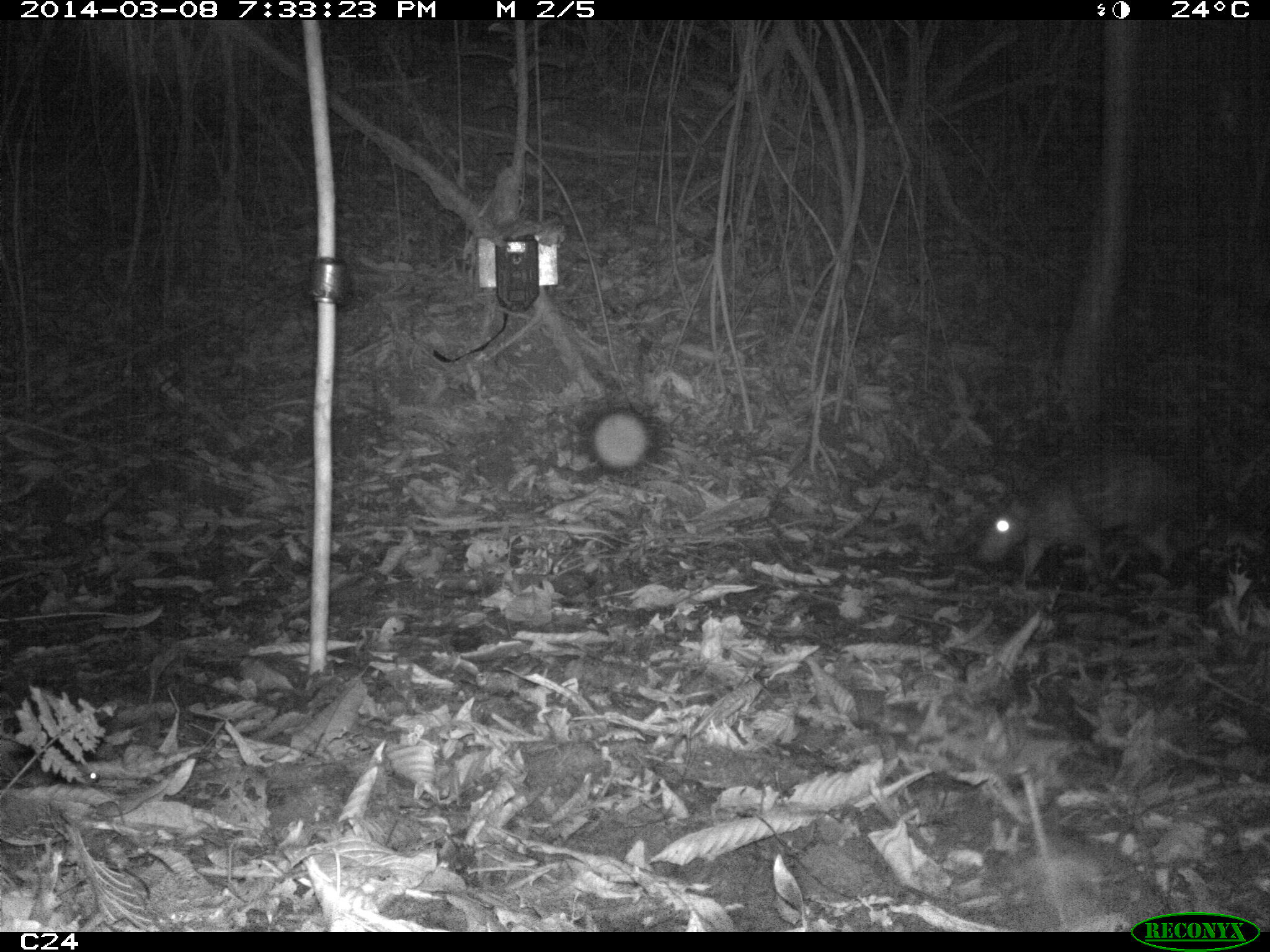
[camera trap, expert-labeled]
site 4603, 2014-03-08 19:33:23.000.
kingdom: Animalia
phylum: Chordata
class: Mammalia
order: Rodentia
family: Cuniculidae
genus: Cuniculus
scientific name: Cuniculus paca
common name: spotted paca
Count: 2.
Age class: adult.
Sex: female.